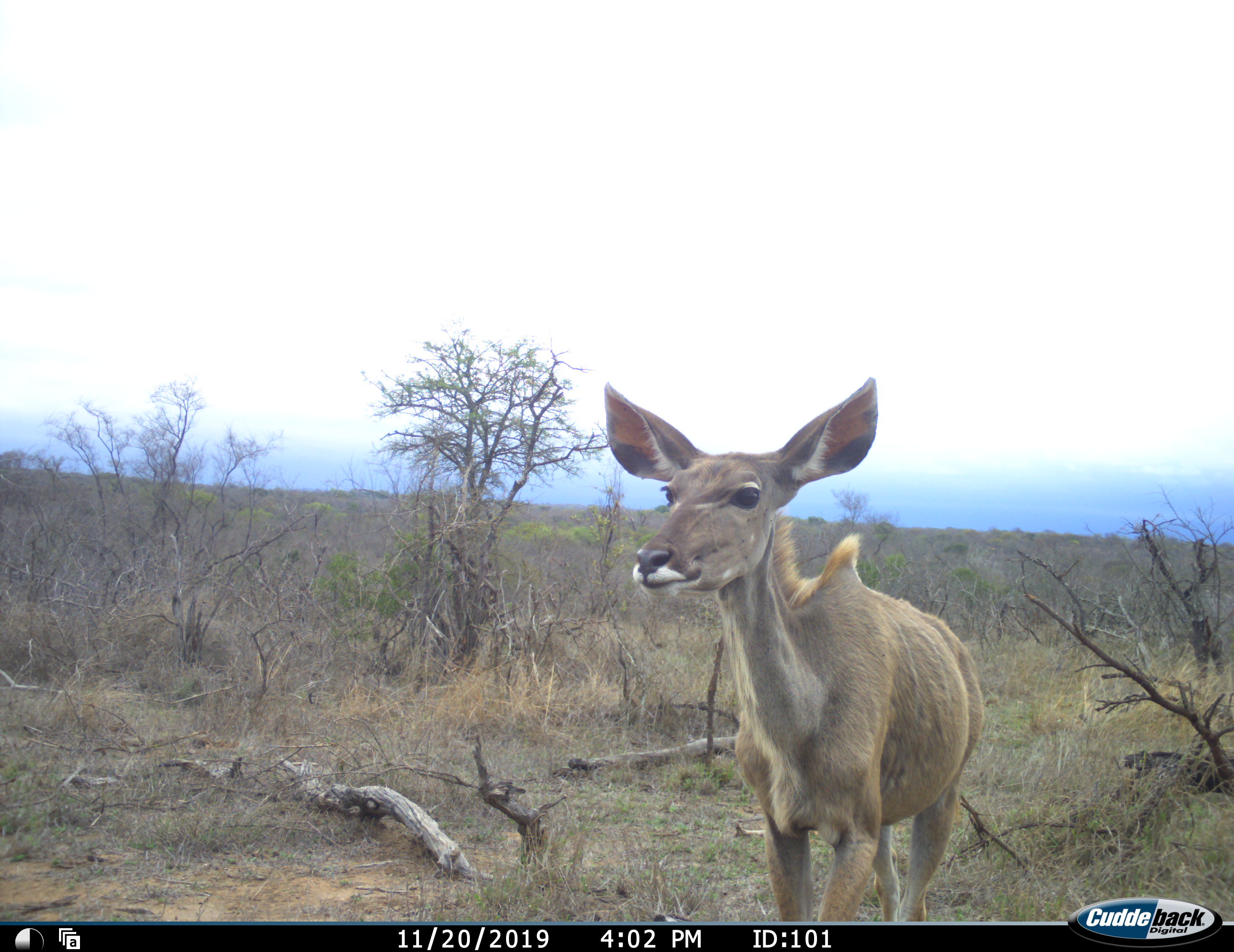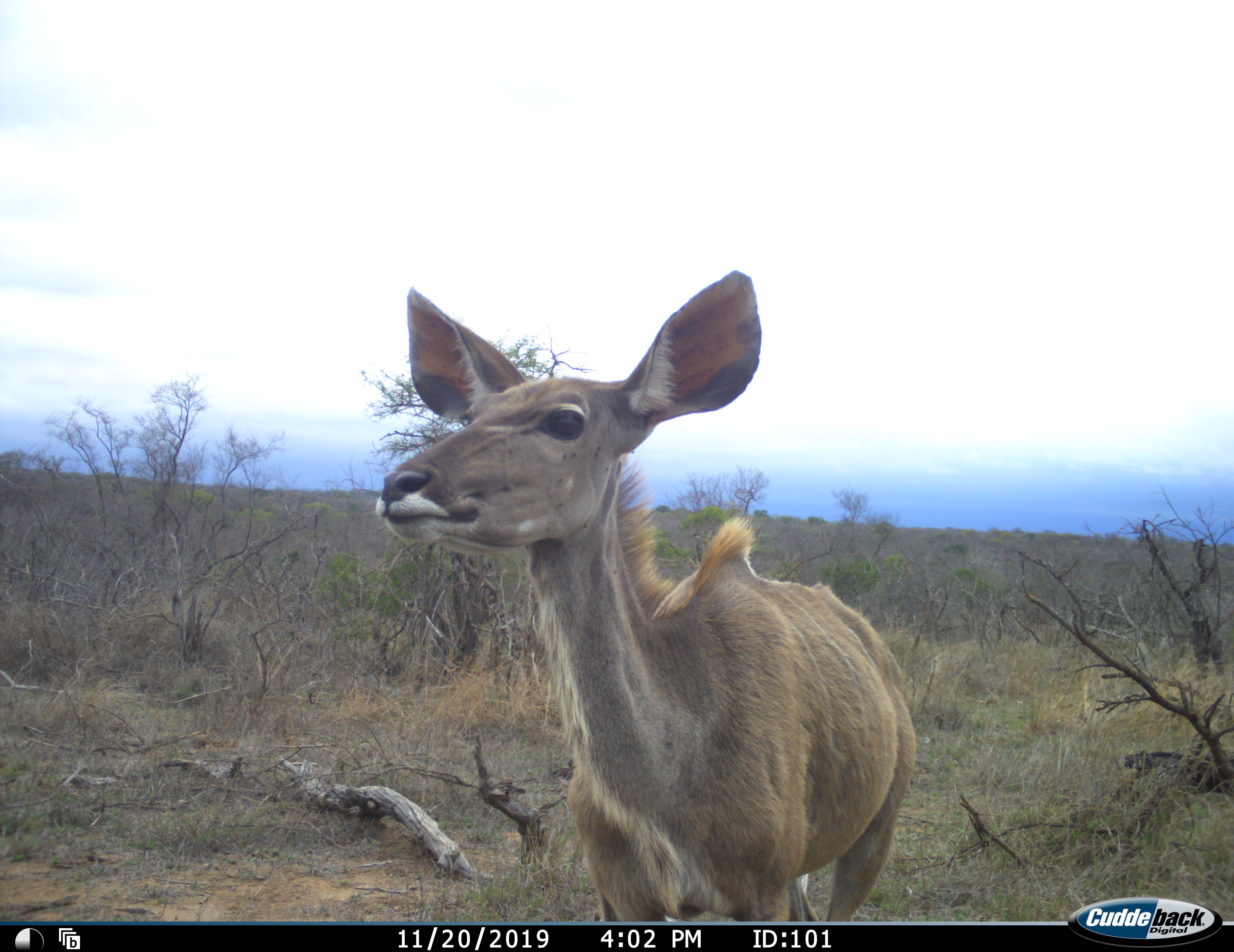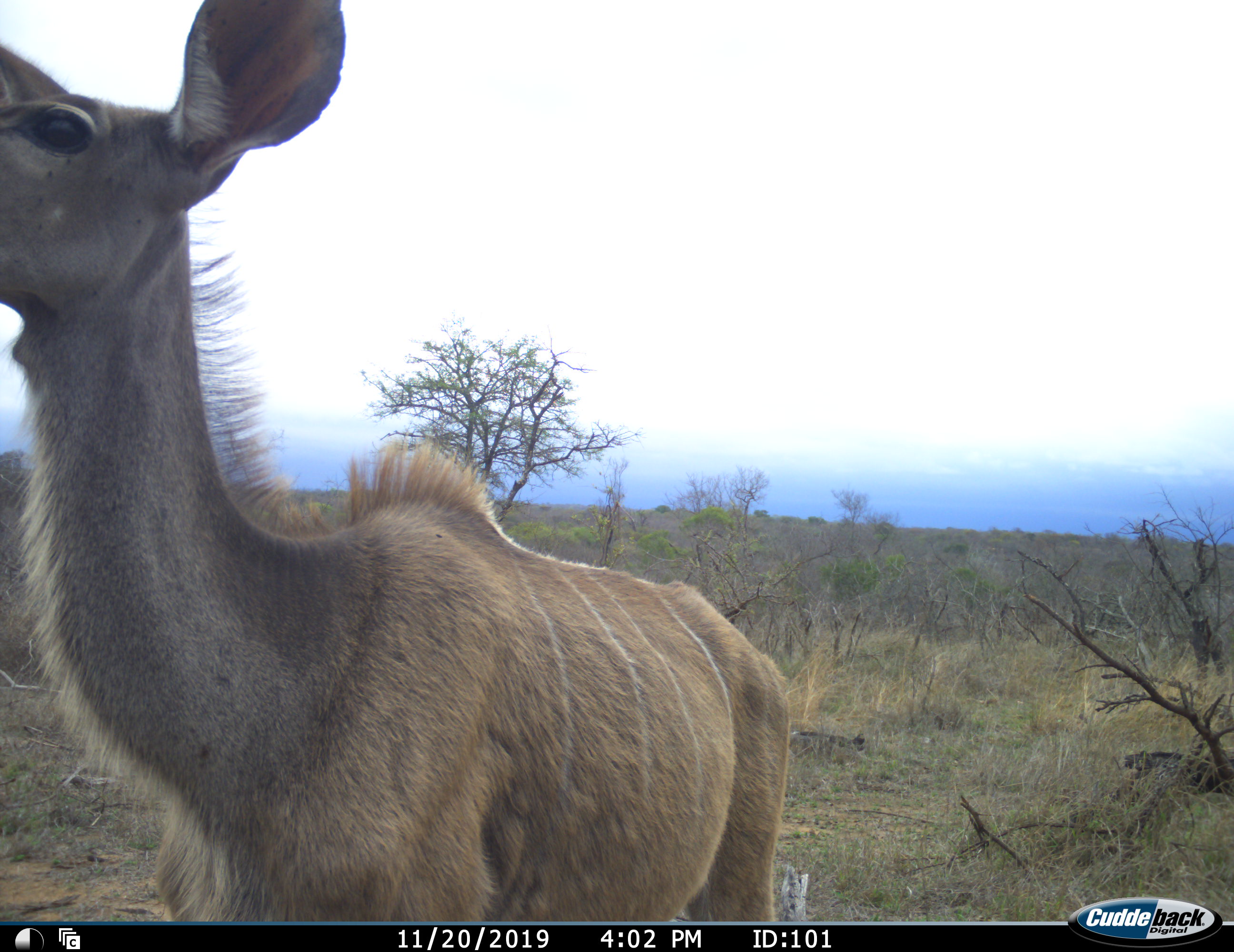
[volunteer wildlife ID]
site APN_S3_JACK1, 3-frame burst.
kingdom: Animalia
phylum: Chordata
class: Mammalia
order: Artiodactyla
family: Bovidae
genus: Tragelaphus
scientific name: Tragelaphus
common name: kudu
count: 1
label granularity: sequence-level